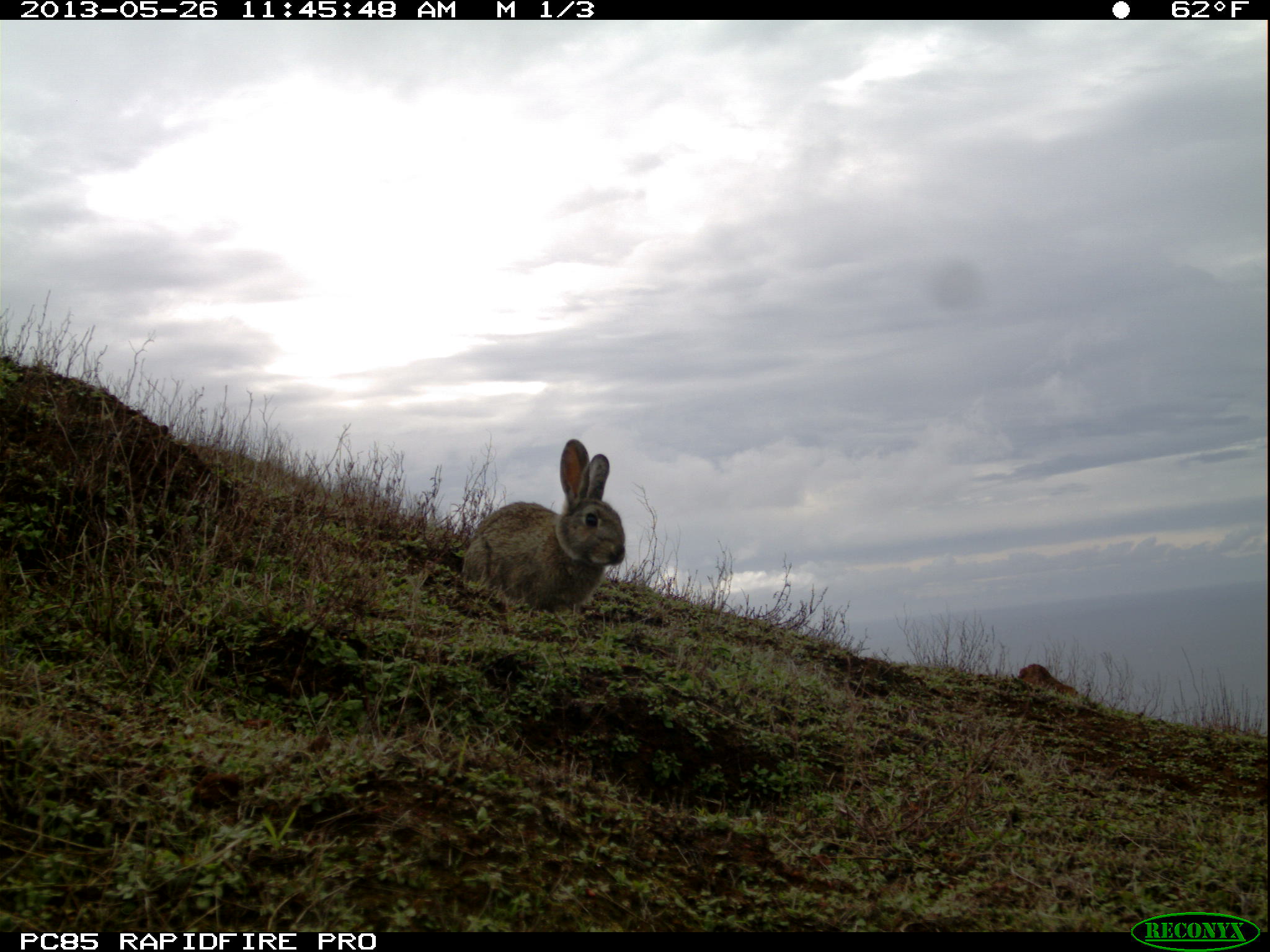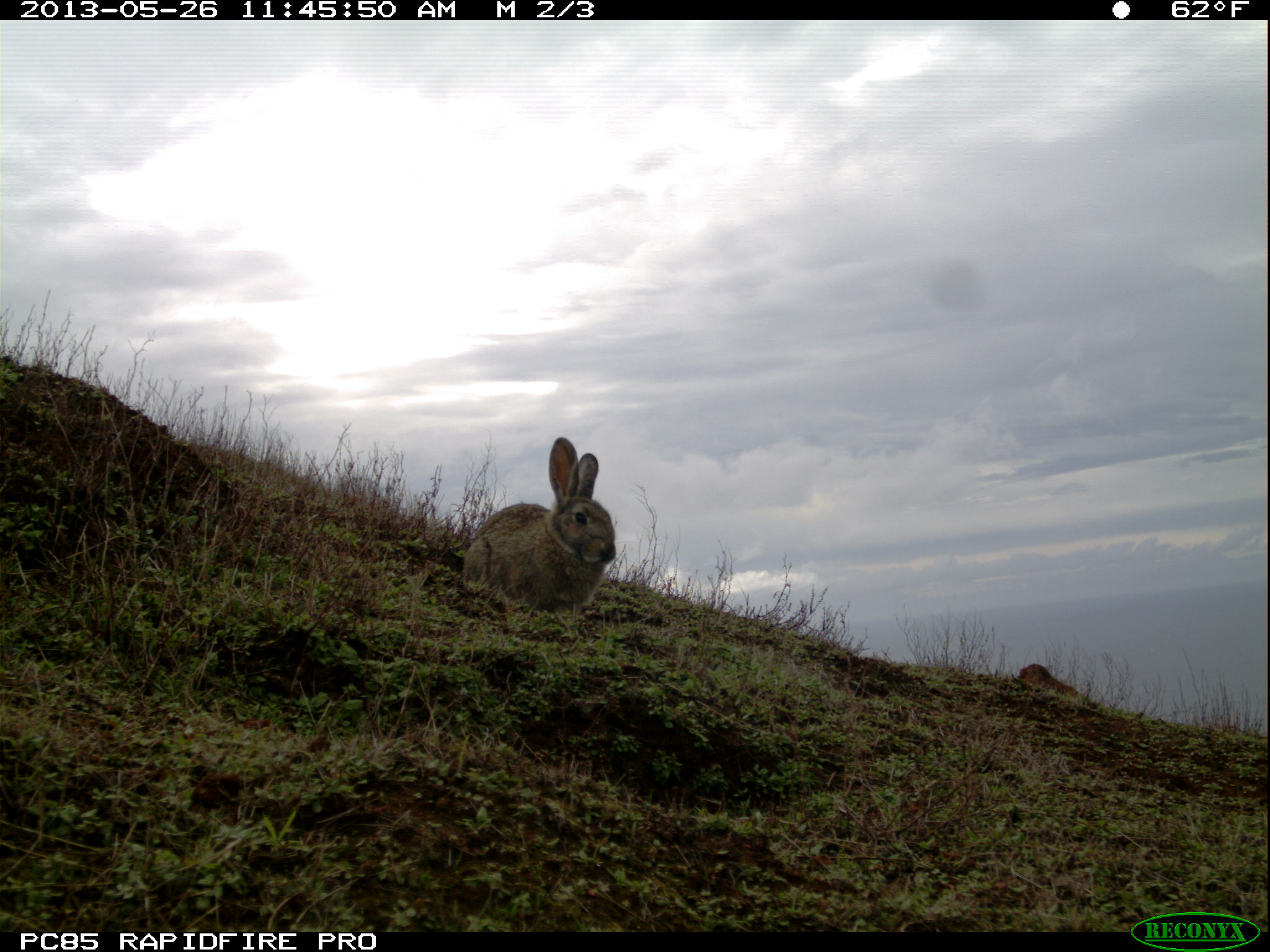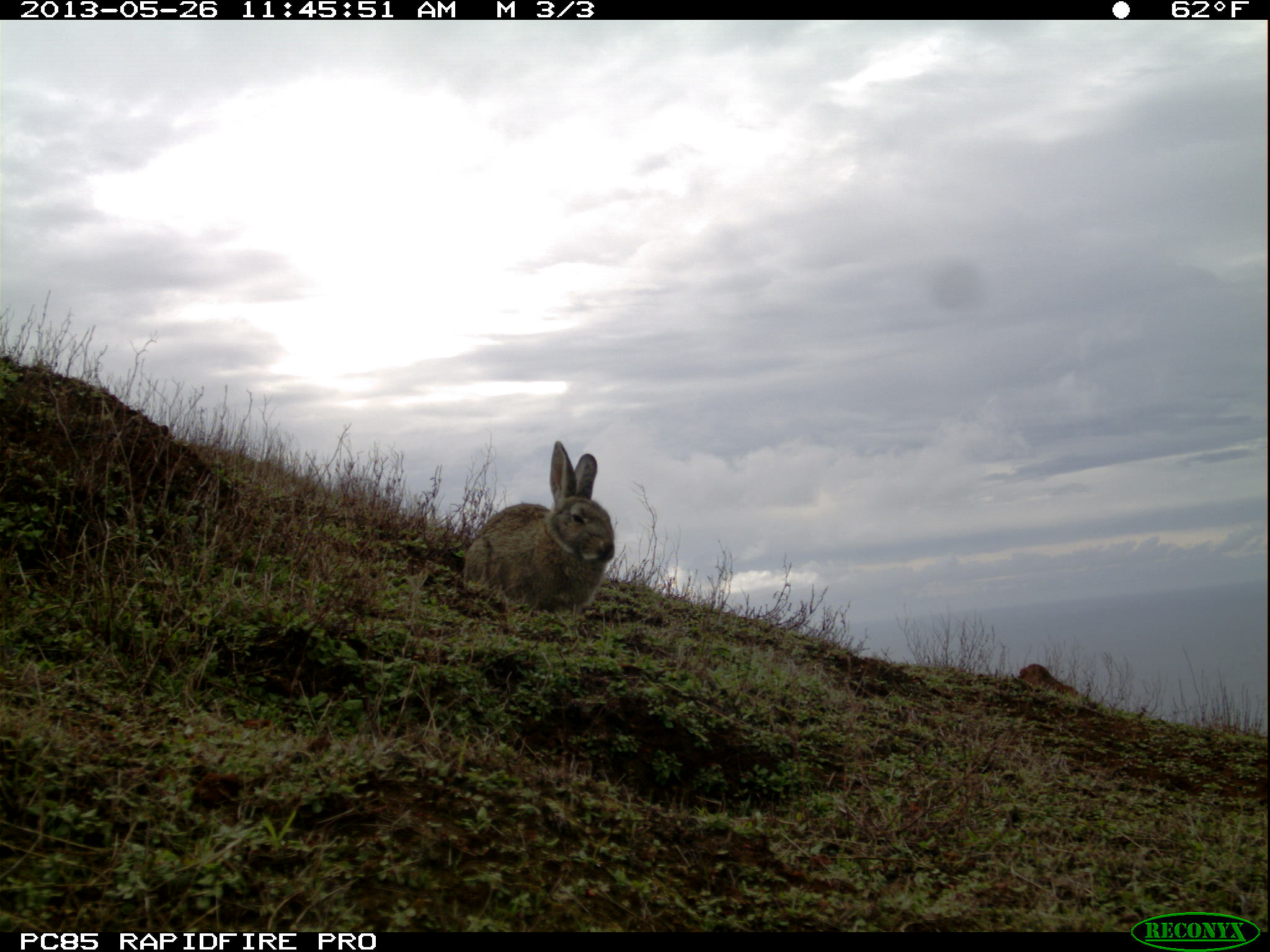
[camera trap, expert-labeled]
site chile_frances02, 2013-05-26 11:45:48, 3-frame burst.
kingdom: Animalia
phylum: Chordata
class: Mammalia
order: Lagomorpha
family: Leporidae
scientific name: Leporidae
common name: rabbits and hares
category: rabbit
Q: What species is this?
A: Rabbit (rabbits and hares) (Leporidae).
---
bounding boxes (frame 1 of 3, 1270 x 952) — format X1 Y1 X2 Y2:
rabbit: 454 439 627 620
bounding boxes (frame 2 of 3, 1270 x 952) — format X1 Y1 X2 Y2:
rabbit: 455 438 617 624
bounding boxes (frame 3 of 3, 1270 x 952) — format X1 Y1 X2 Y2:
rabbit: 456 442 616 623